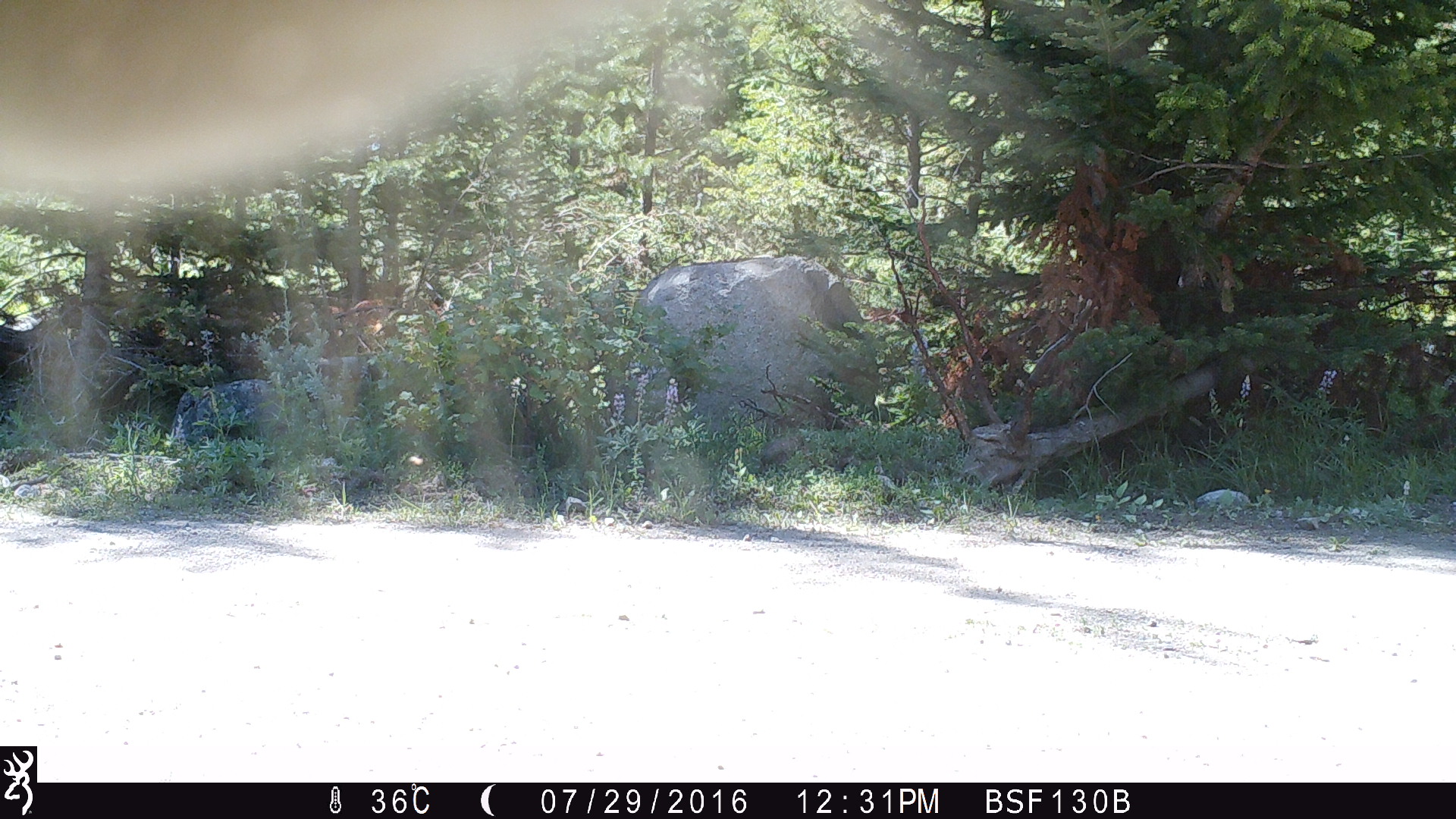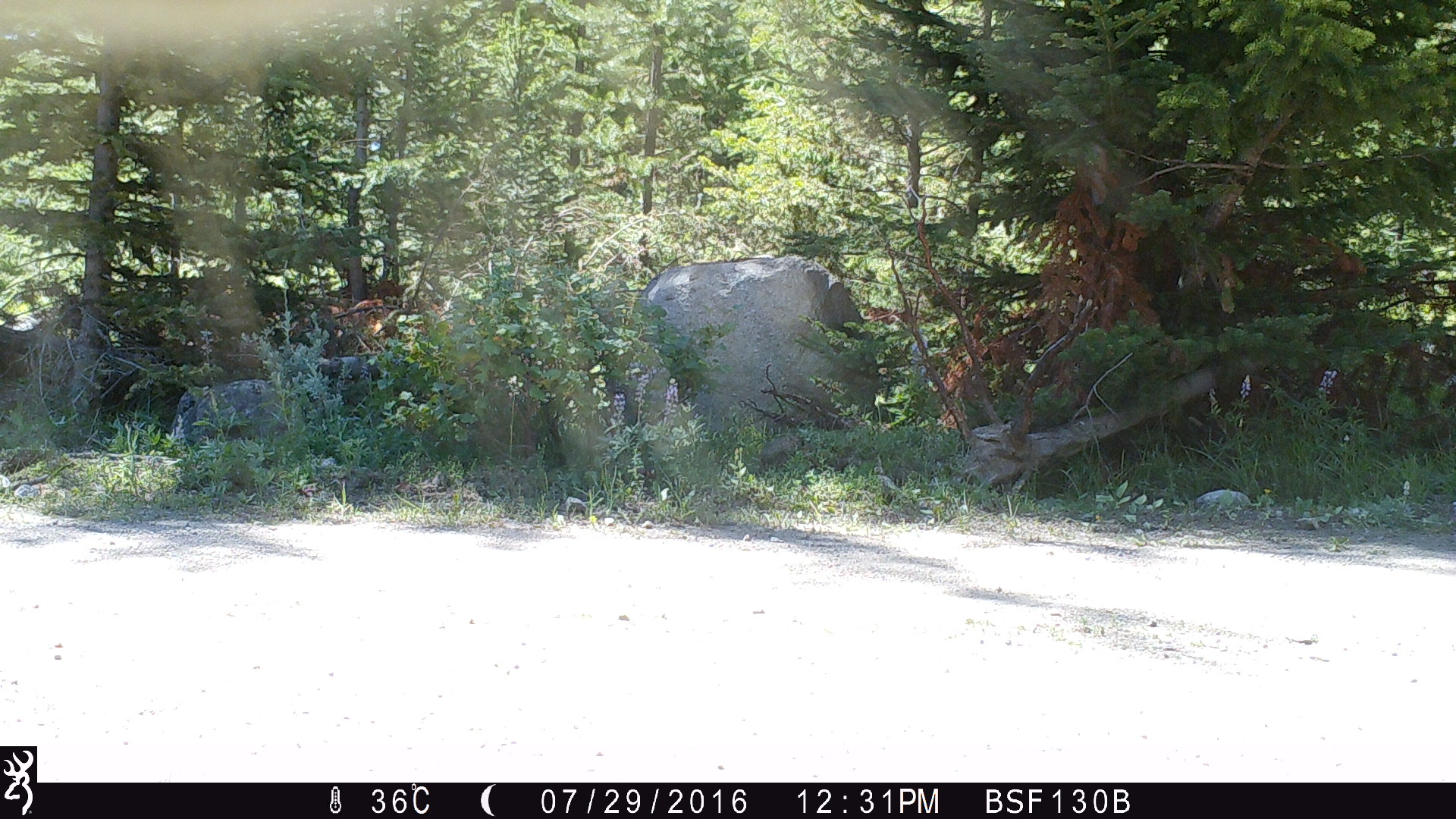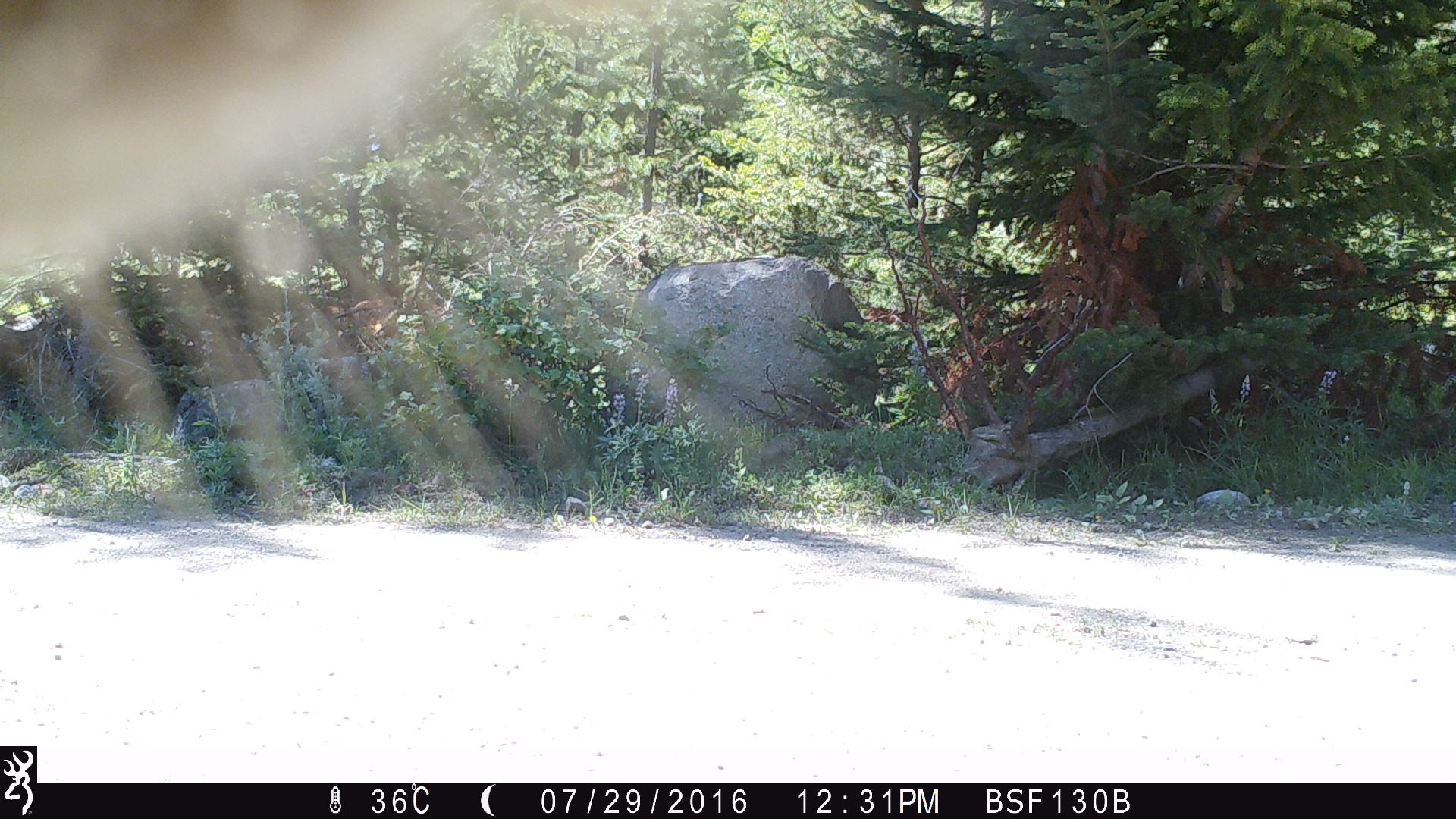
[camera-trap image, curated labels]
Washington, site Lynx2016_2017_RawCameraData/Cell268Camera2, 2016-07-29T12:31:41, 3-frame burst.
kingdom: Animalia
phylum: Chordata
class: Mammalia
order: Artiodactyla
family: Bovidae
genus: Bos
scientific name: Bos taurus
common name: domestic cattle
Domestic cattle (Bos taurus). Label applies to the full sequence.